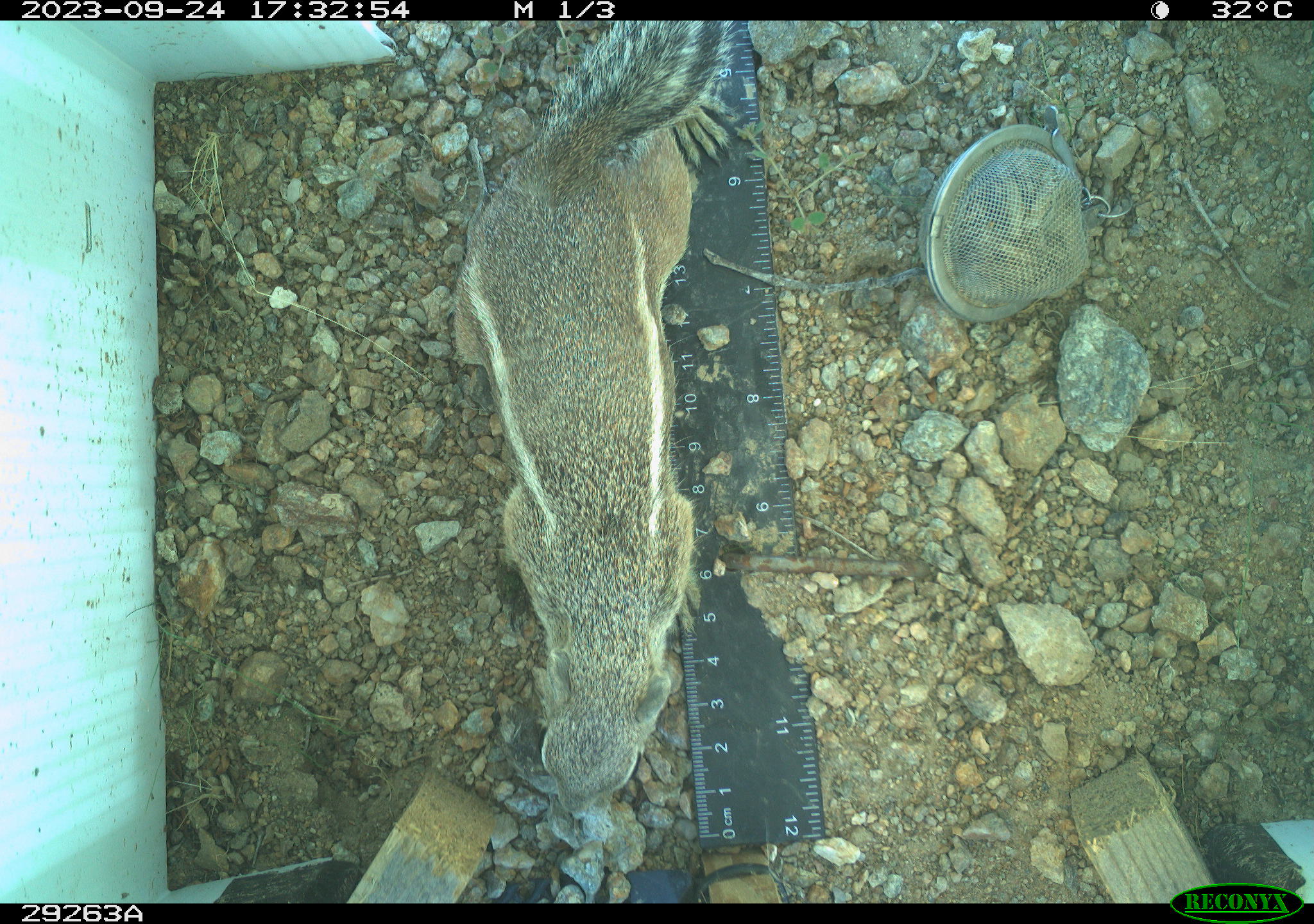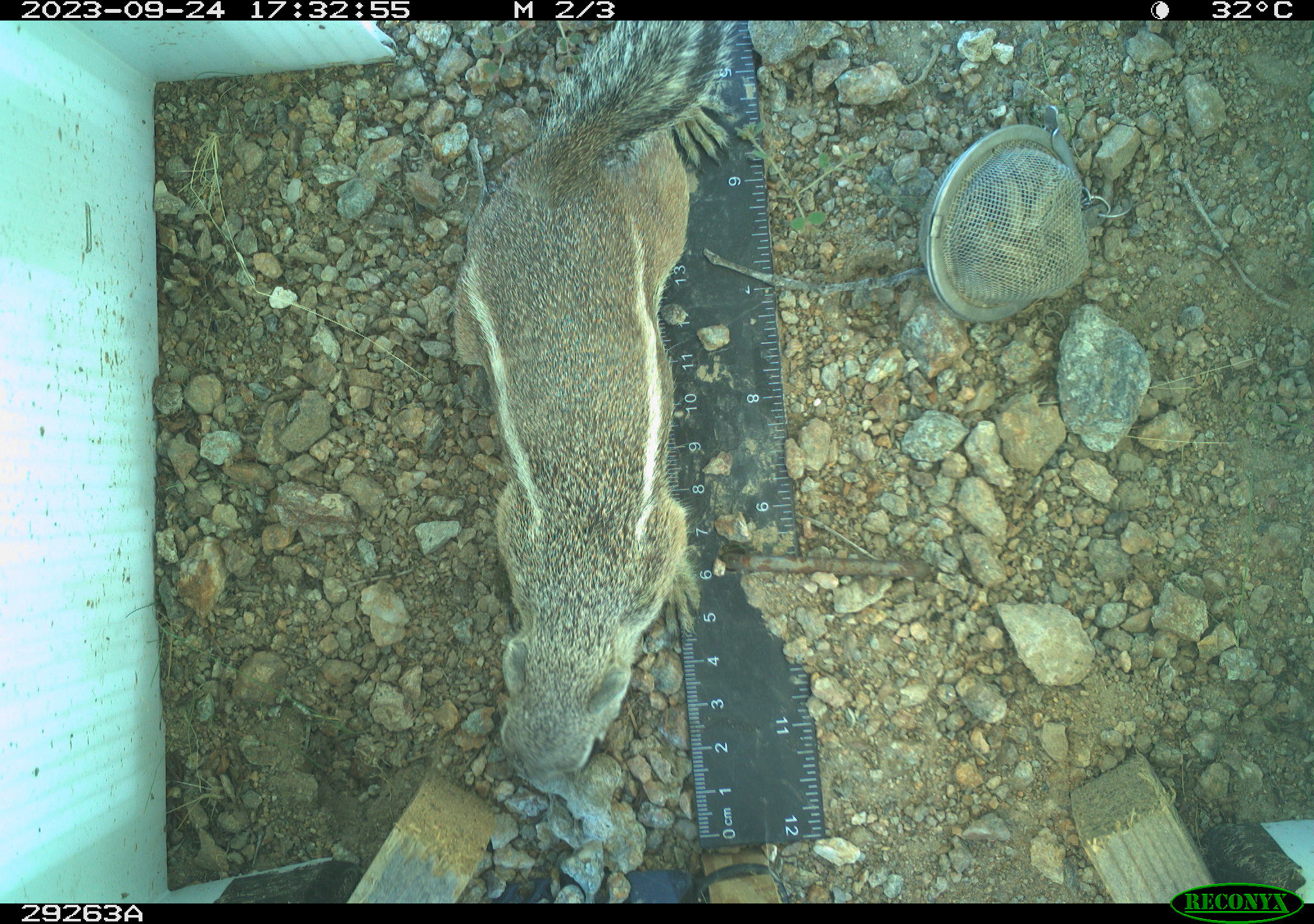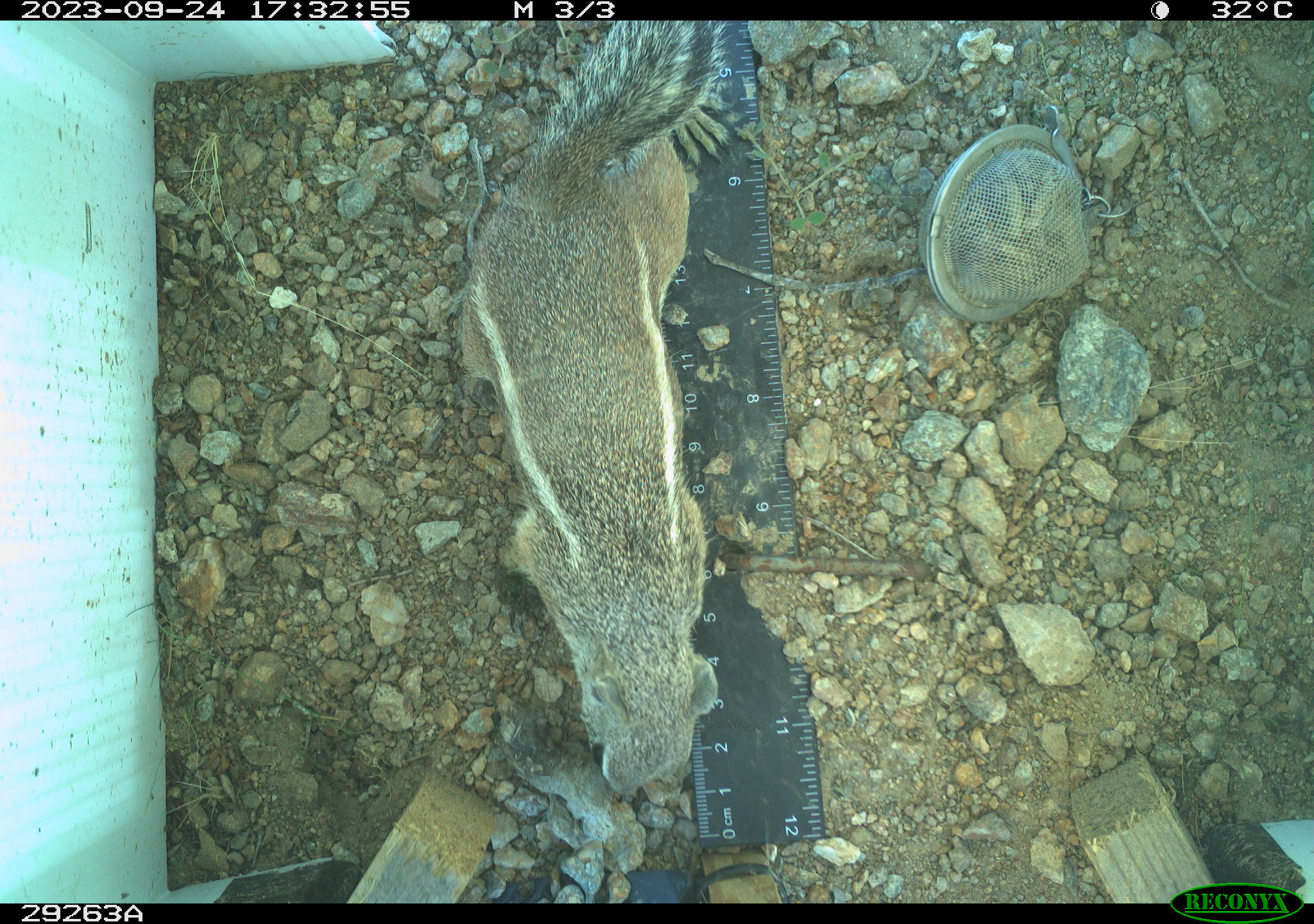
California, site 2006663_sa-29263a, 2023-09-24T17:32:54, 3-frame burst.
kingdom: Animalia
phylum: Chordata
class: Mammalia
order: Rodentia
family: Sciuridae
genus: Ammospermophilus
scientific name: Ammospermophilus leucurus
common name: white-tailed antelope squirrel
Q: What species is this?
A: White-tailed antelope squirrel (Ammospermophilus leucurus).